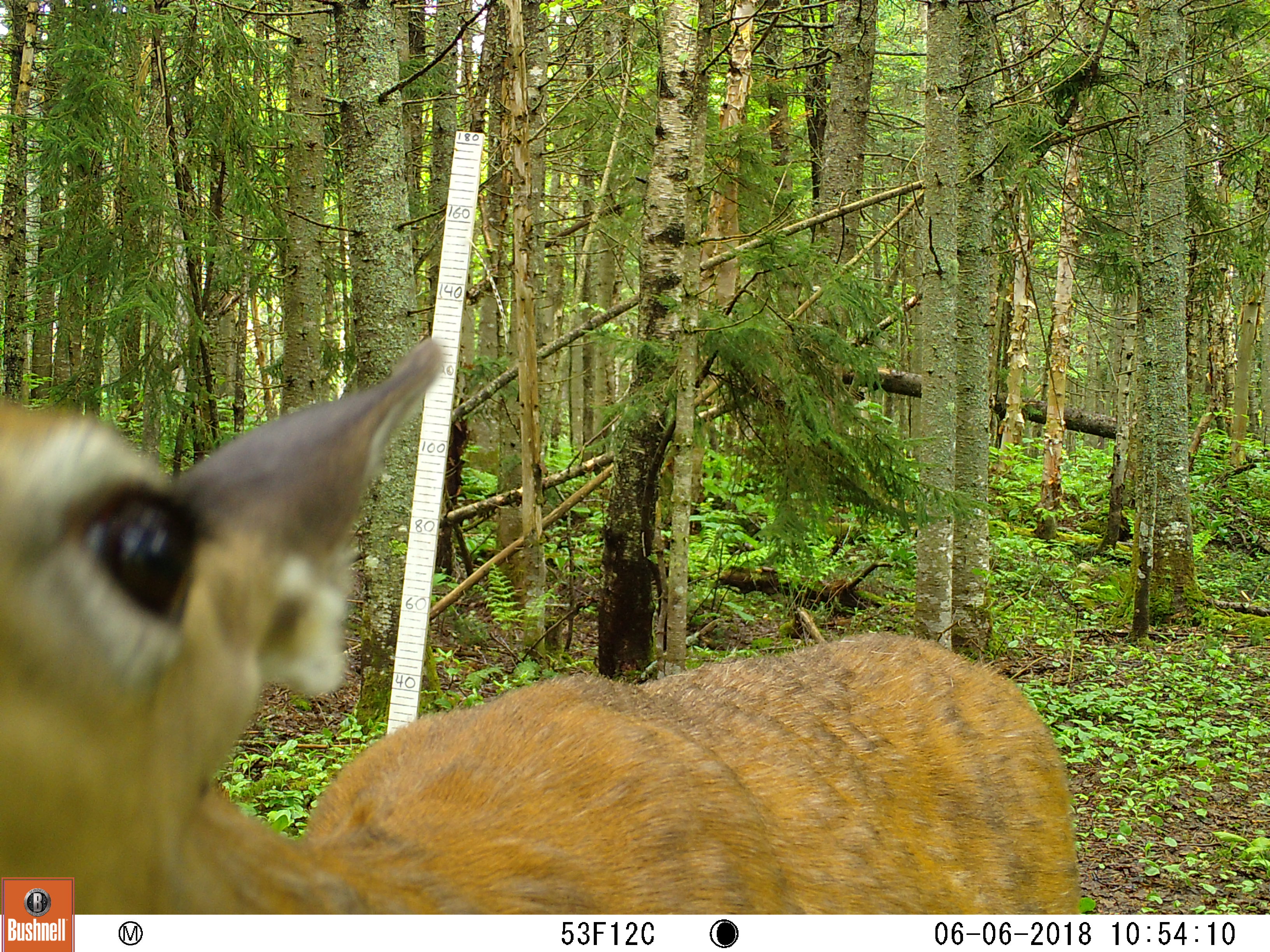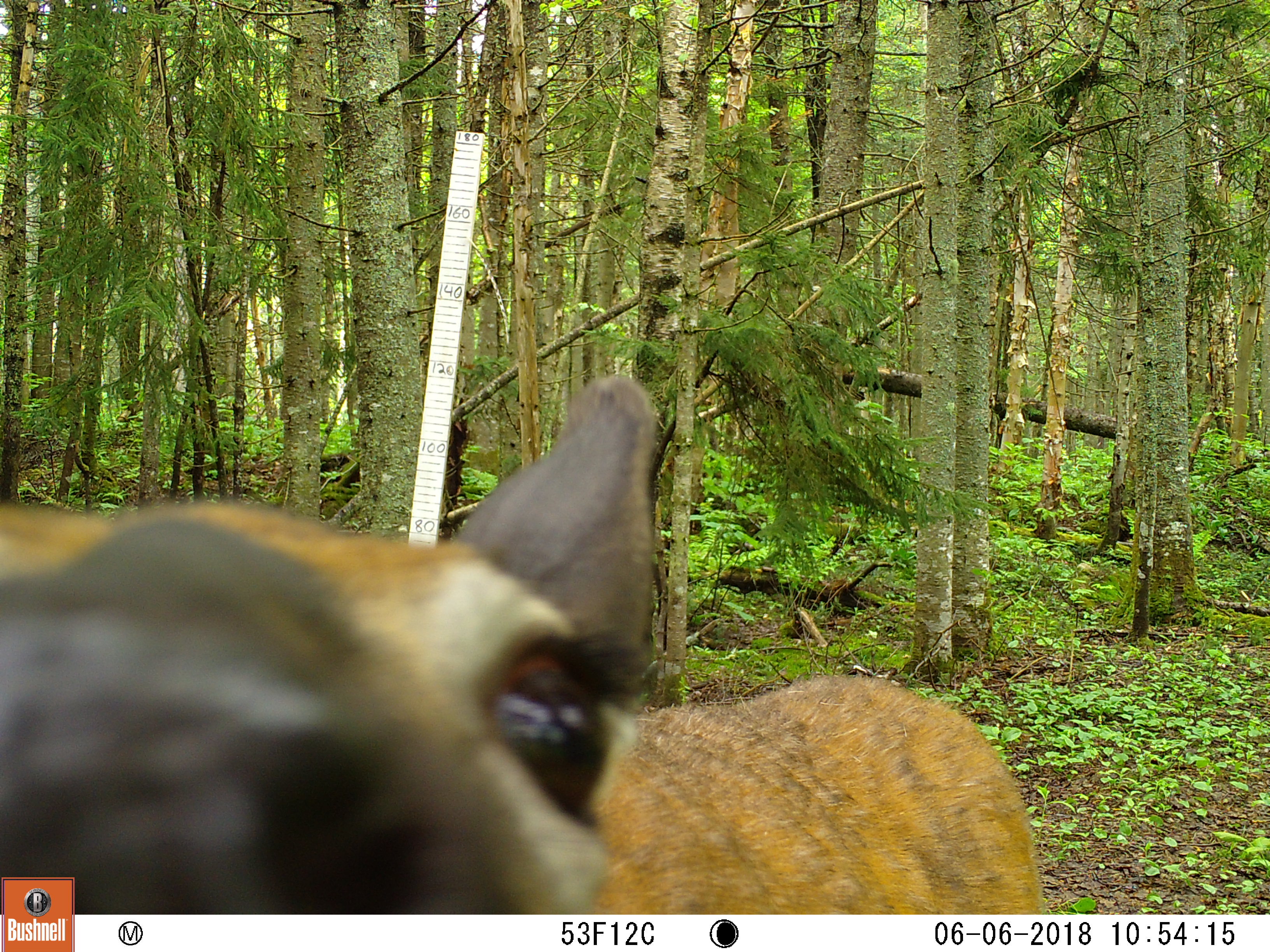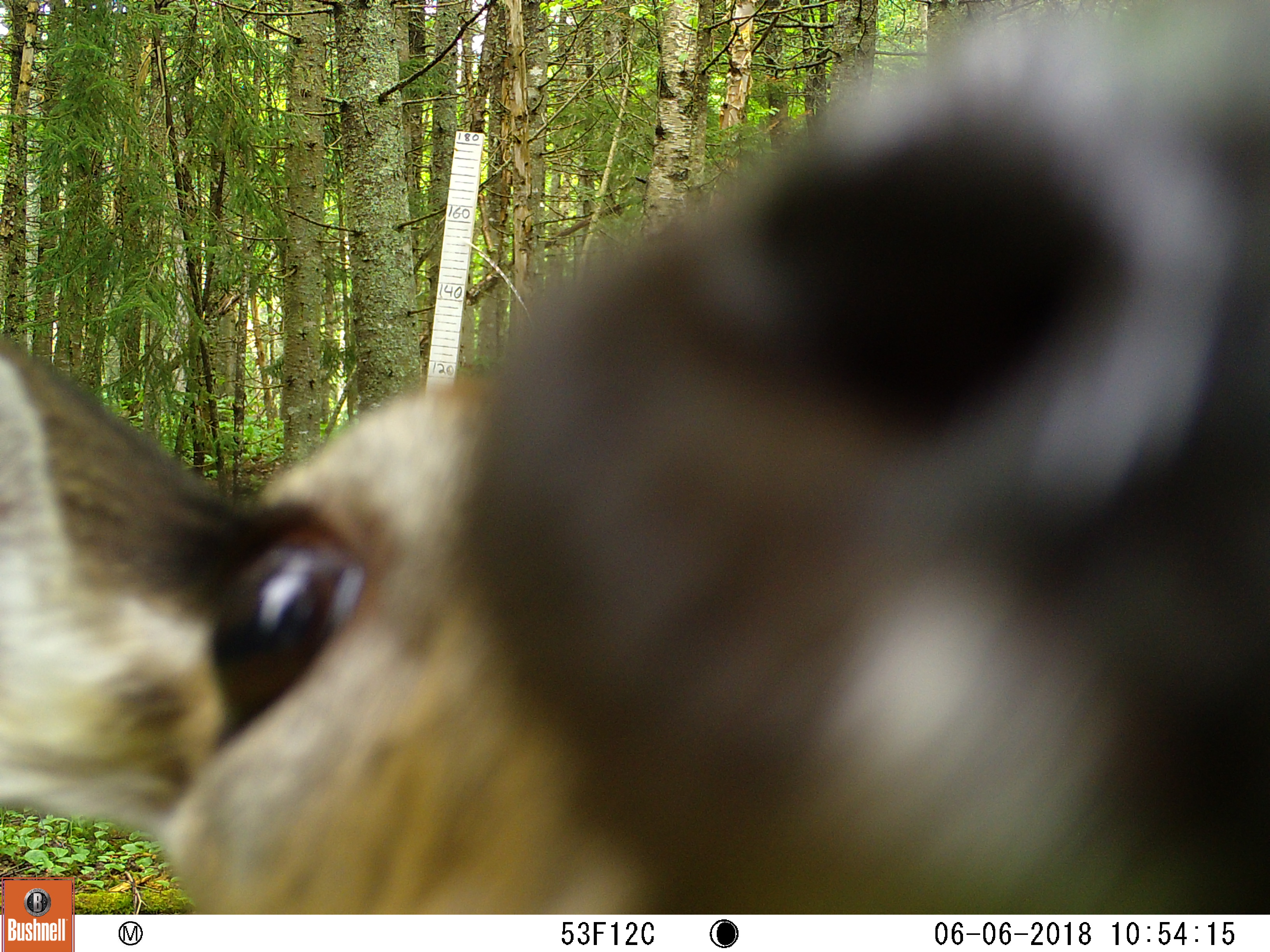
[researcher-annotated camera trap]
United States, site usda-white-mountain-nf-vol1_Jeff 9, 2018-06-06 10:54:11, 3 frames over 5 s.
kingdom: Animalia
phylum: Chordata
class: Mammalia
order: Artiodactyla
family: Cervidae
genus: Odocoileus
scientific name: Odocoileus virginianus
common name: white-tailed deer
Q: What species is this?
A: White-tailed deer (Odocoileus virginianus).